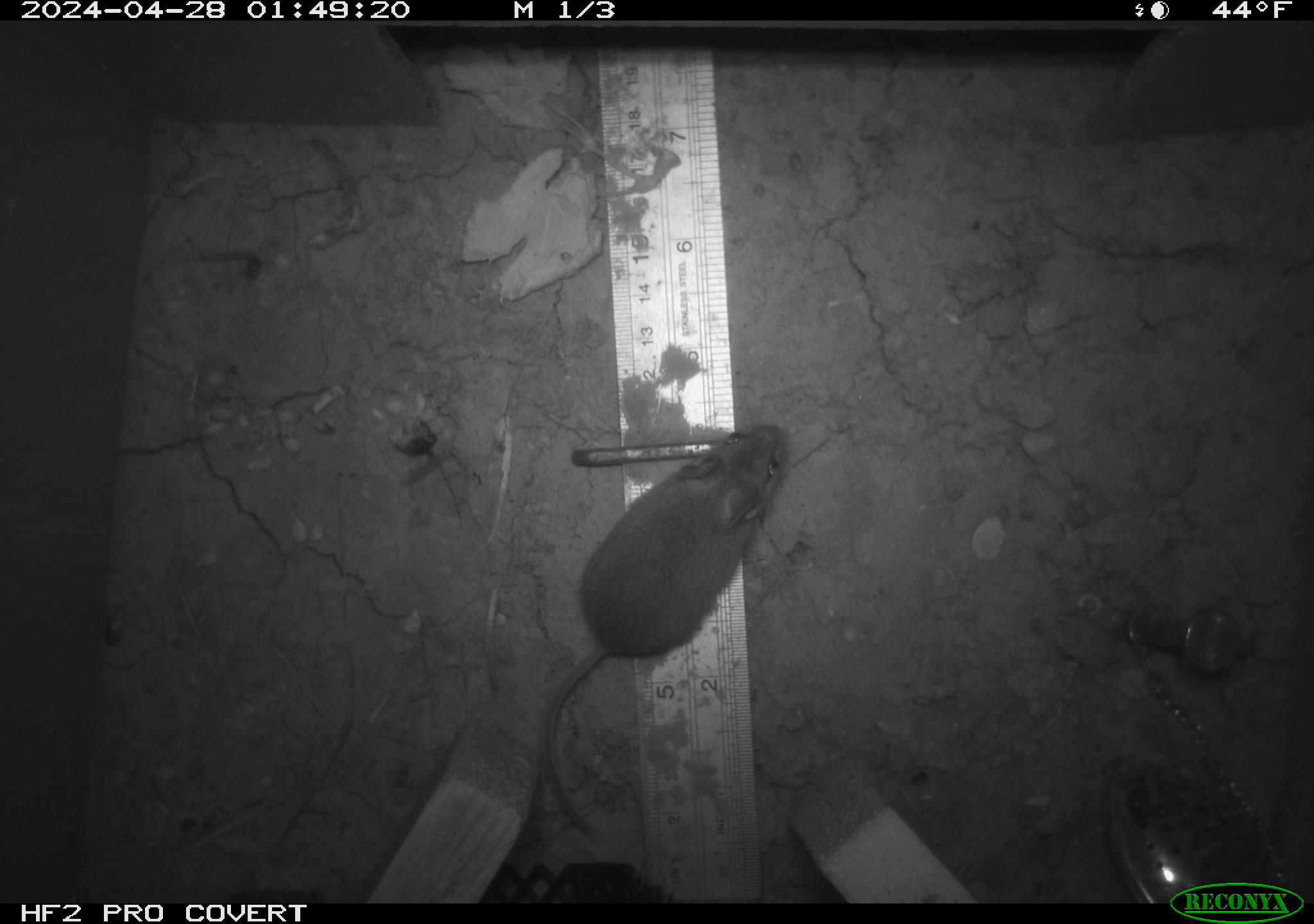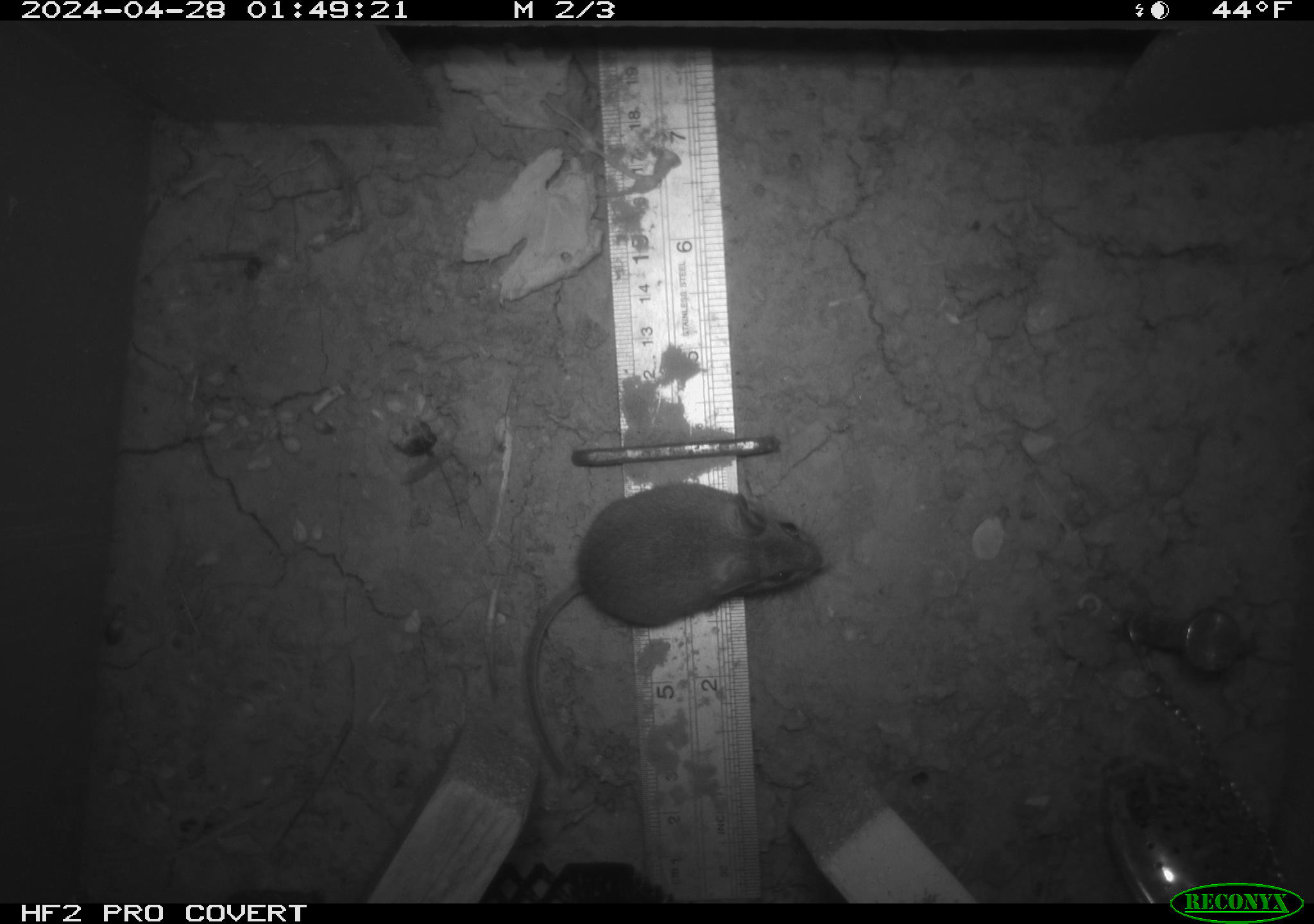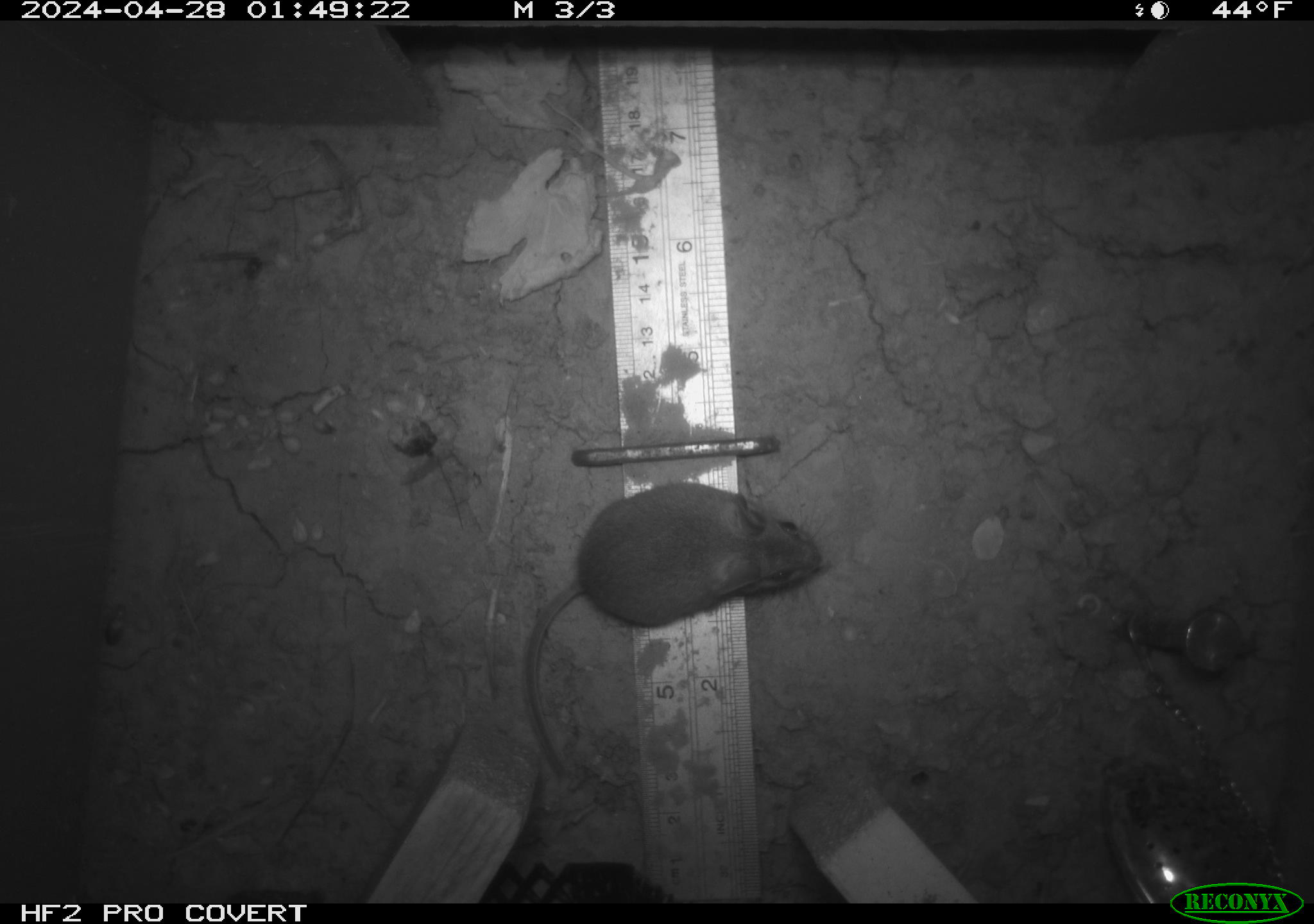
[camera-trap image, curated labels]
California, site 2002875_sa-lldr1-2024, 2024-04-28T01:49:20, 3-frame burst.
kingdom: Animalia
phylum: Chordata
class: Mammalia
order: Rodentia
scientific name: Rodentia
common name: mouse species